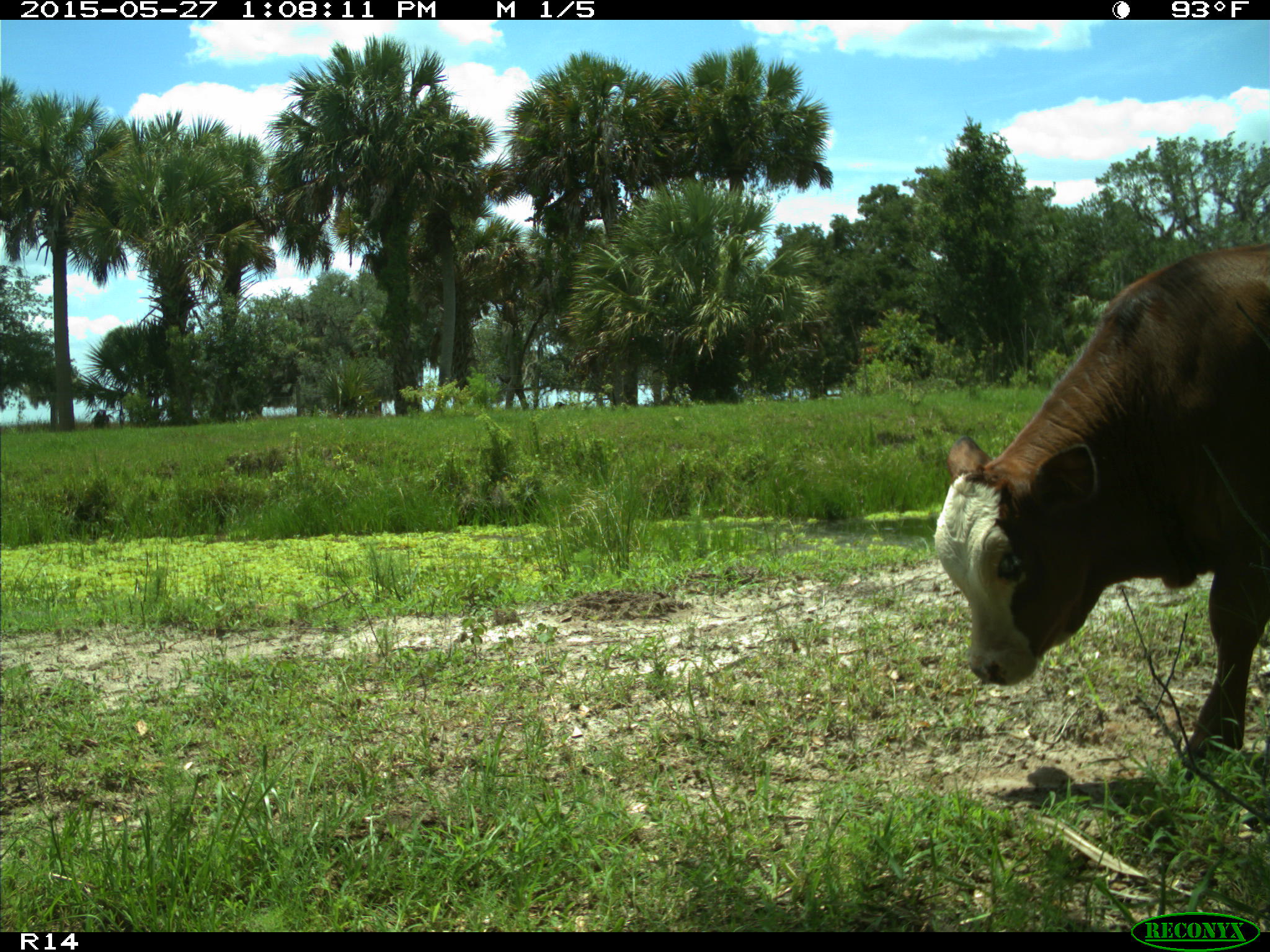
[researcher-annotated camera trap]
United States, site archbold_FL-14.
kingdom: Animalia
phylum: Chordata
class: Mammalia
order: Artiodactyla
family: Bovidae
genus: Bos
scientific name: Bos taurus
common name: domestic cow